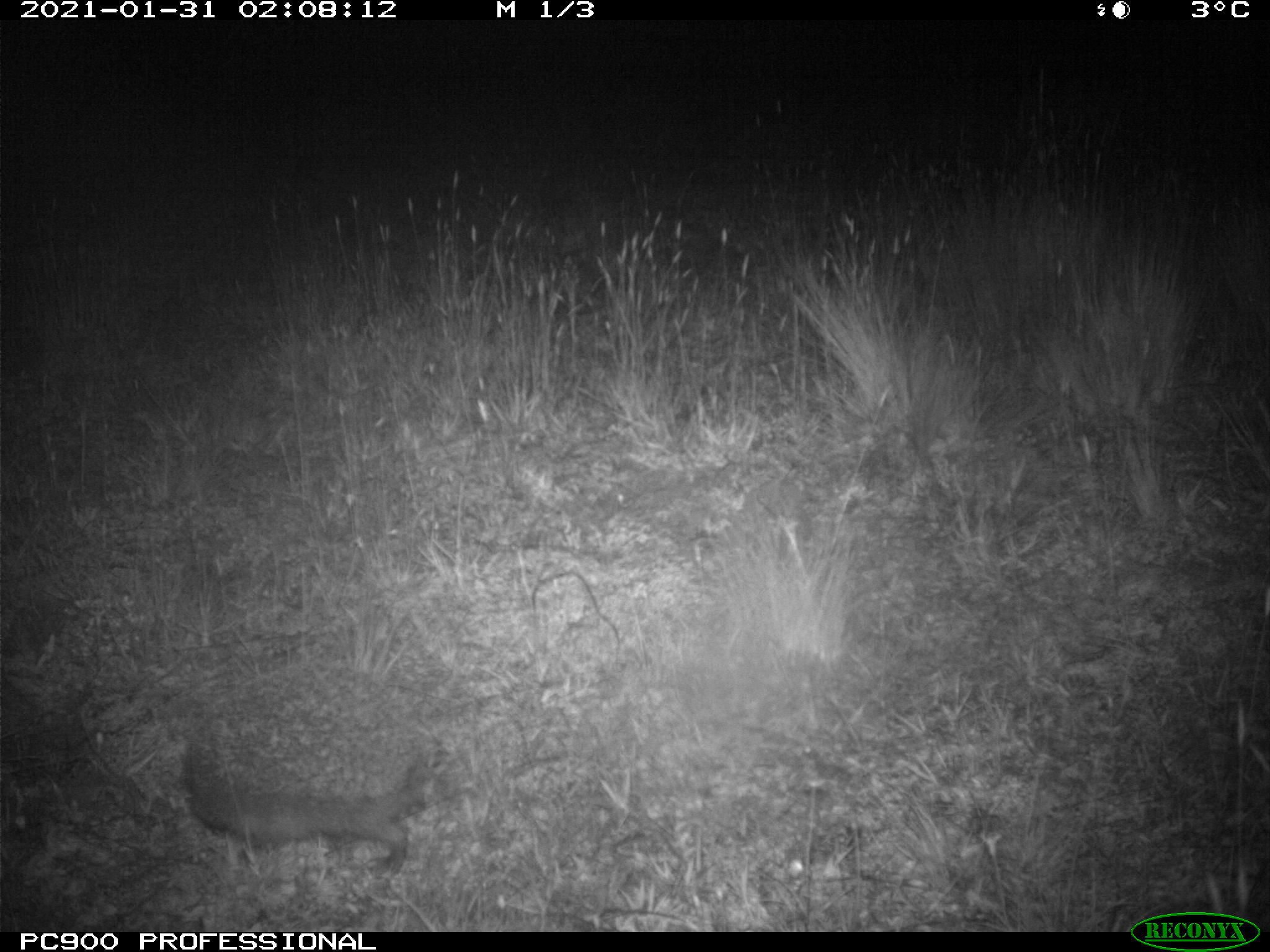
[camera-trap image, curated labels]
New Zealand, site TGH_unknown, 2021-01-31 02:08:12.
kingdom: Animalia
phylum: Chordata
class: Mammalia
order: Eulipotyphla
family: Erinaceidae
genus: Erinaceus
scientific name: Erinaceus europaeus europaeus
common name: european hedgehog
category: hedgehog